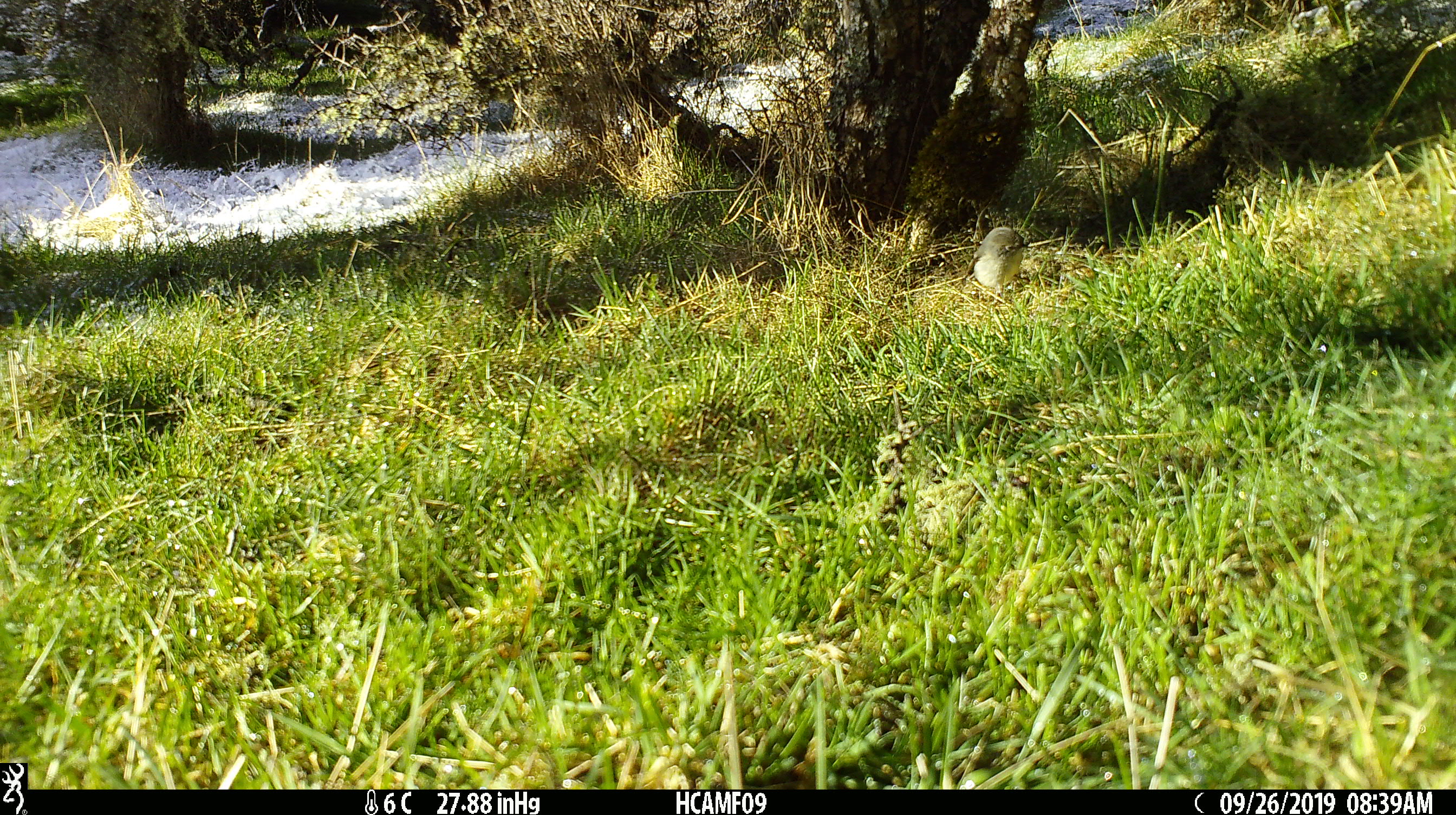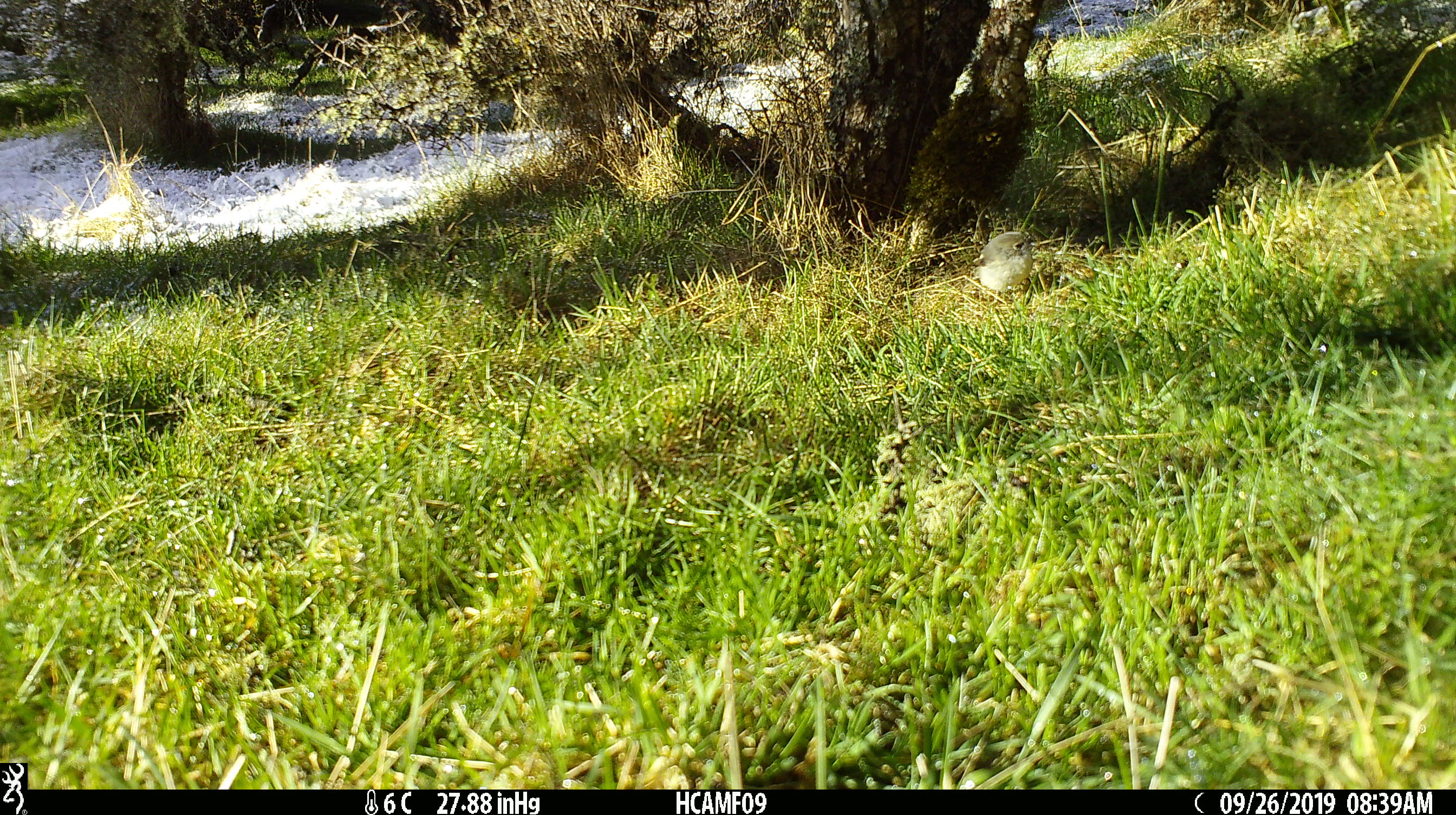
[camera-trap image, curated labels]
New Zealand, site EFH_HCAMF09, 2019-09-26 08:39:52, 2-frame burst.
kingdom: Animalia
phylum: Chordata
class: Aves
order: Passeriformes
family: Petroicidae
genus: Petroica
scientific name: Petroica macrocephala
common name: tomtit